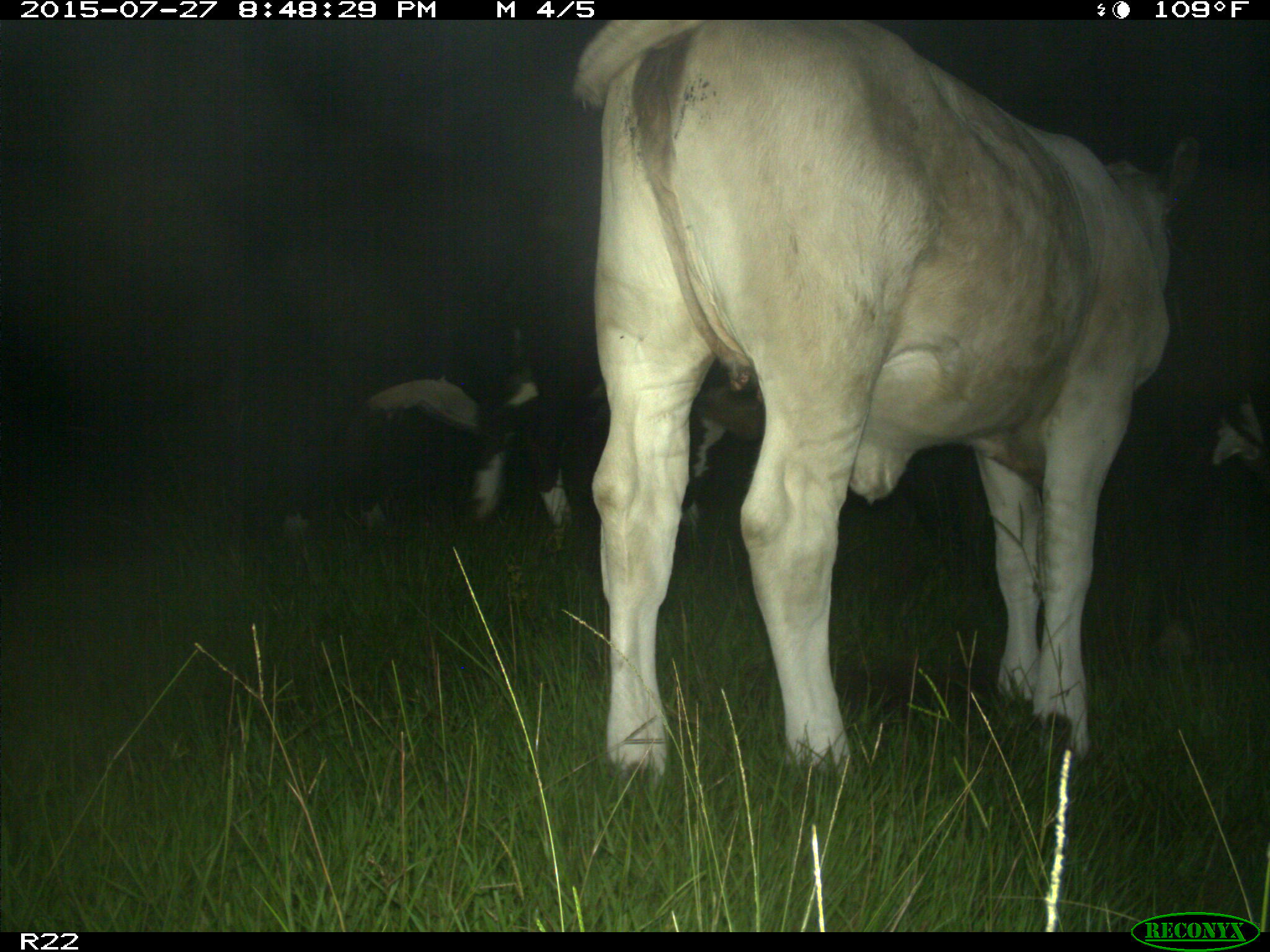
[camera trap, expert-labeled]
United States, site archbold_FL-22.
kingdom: Animalia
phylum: Chordata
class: Mammalia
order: Artiodactyla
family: Bovidae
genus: Bos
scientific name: Bos taurus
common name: domestic cow